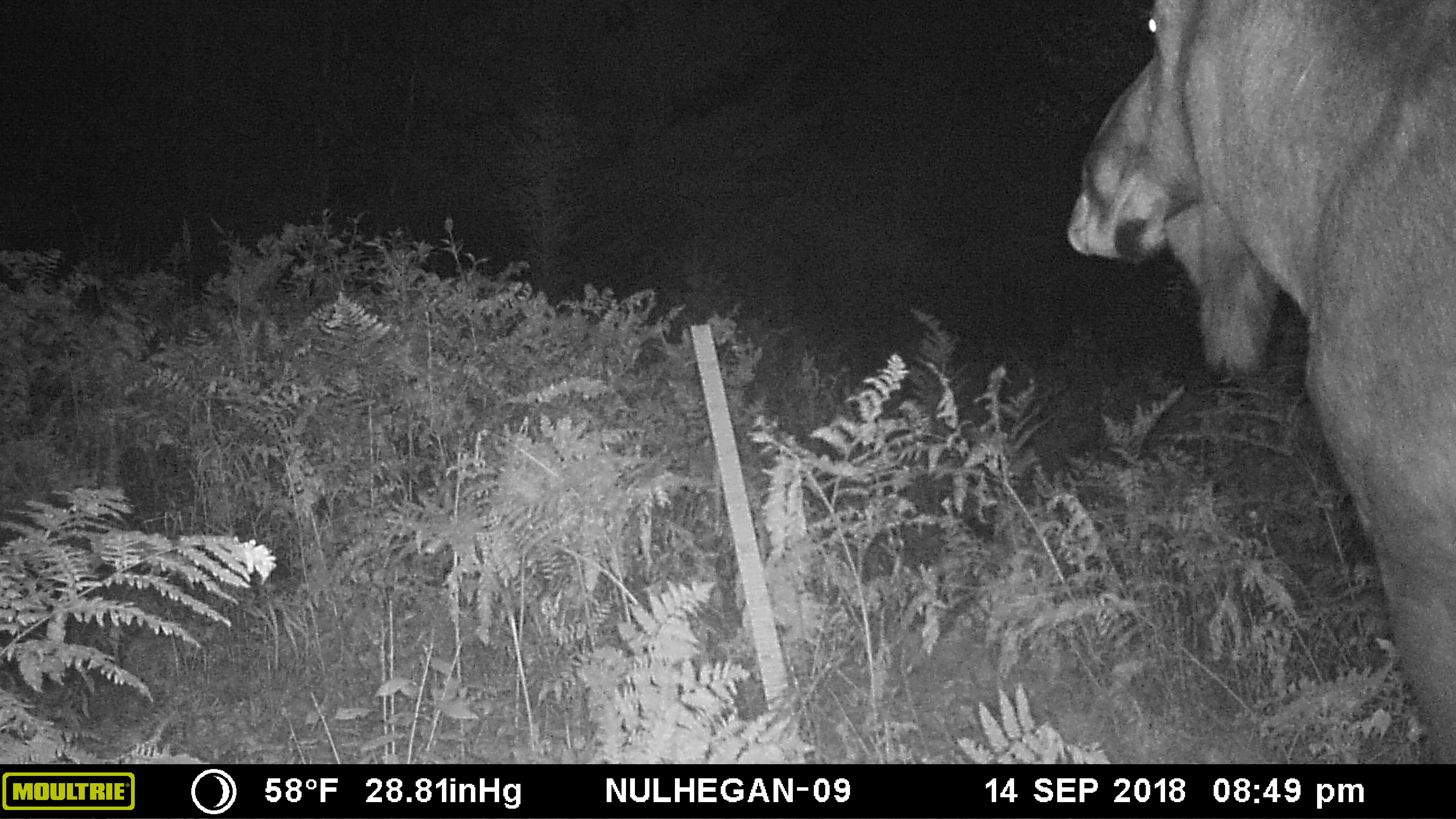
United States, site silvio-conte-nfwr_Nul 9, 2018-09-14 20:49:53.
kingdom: Animalia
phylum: Chordata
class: Mammalia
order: Artiodactyla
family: Cervidae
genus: Alces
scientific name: Alces alces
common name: moose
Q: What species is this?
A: Moose (Alces alces).